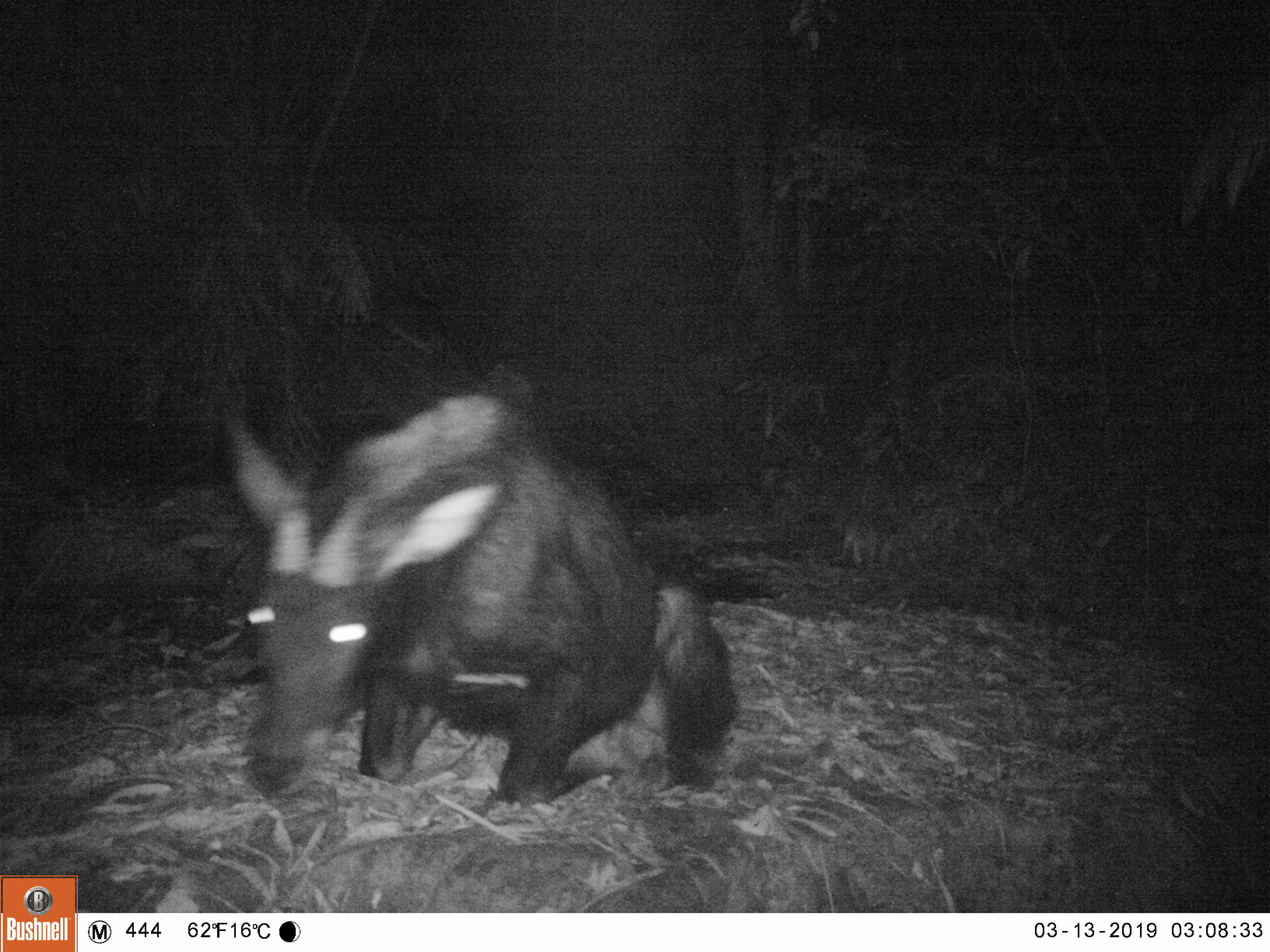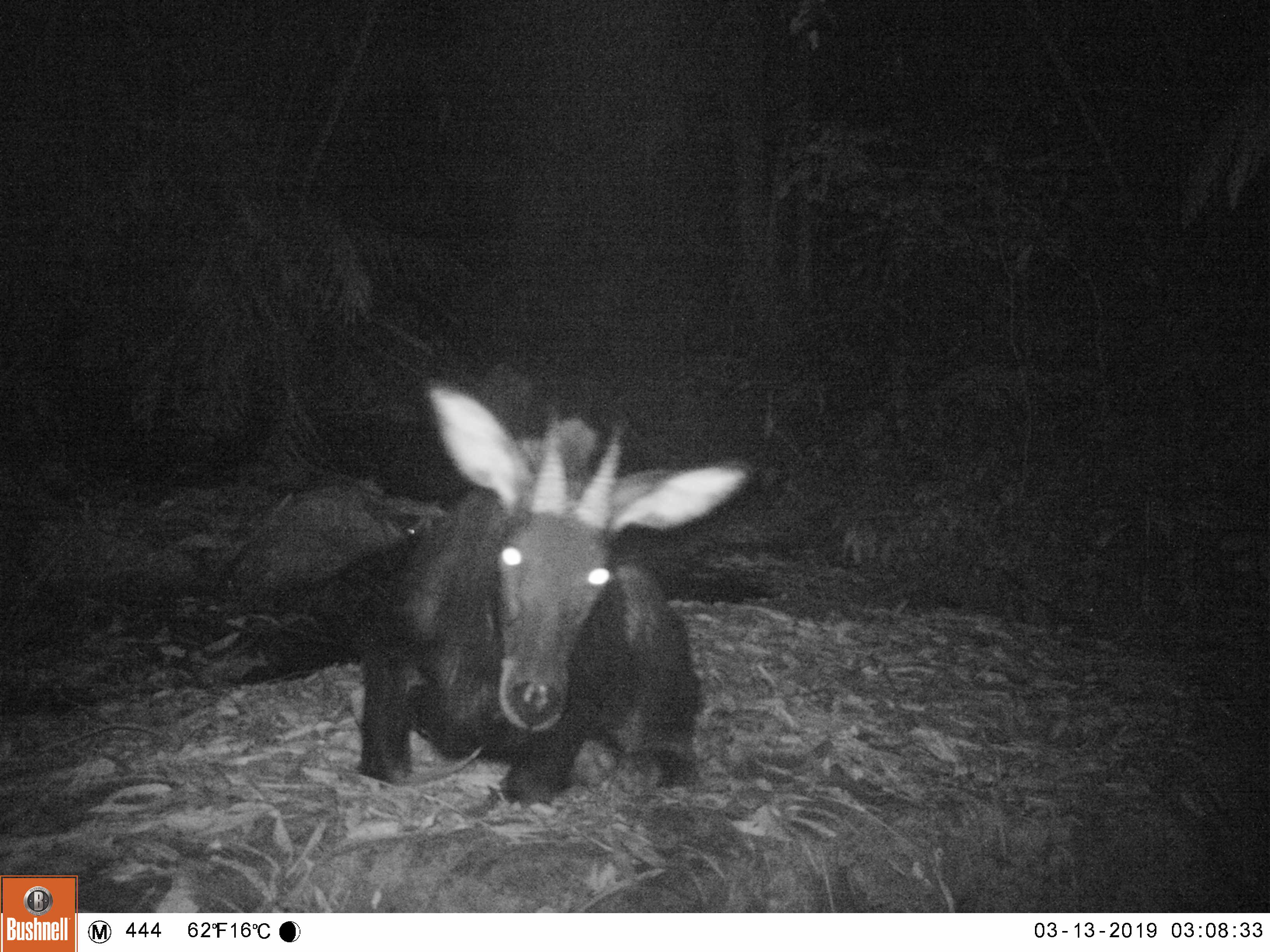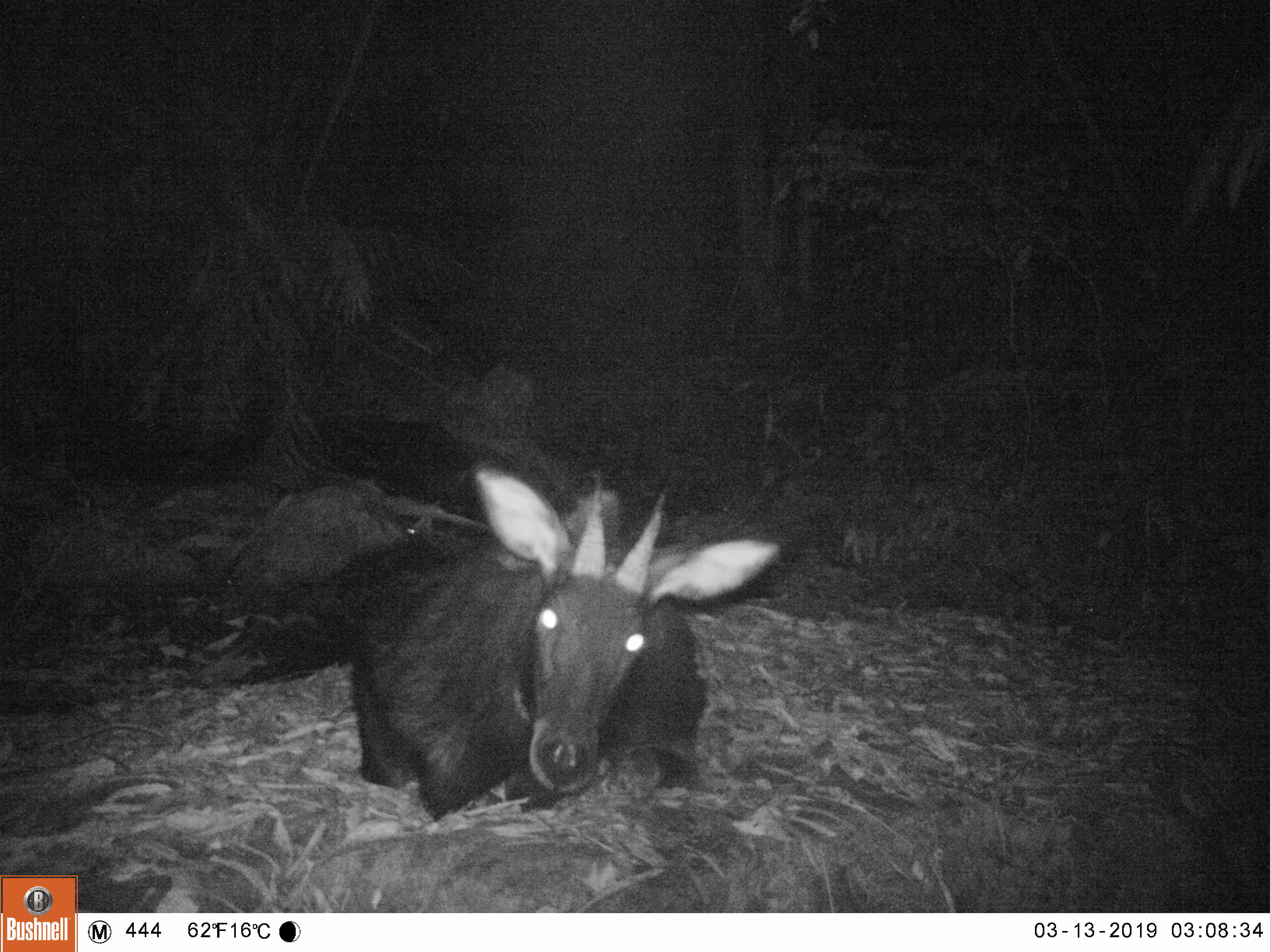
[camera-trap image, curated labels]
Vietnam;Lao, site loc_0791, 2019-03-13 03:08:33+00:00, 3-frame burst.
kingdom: Animalia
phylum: Chordata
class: Mammalia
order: Artiodactyla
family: Bovidae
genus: Capricornis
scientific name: Capricornis sumatraensis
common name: chinese serow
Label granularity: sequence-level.